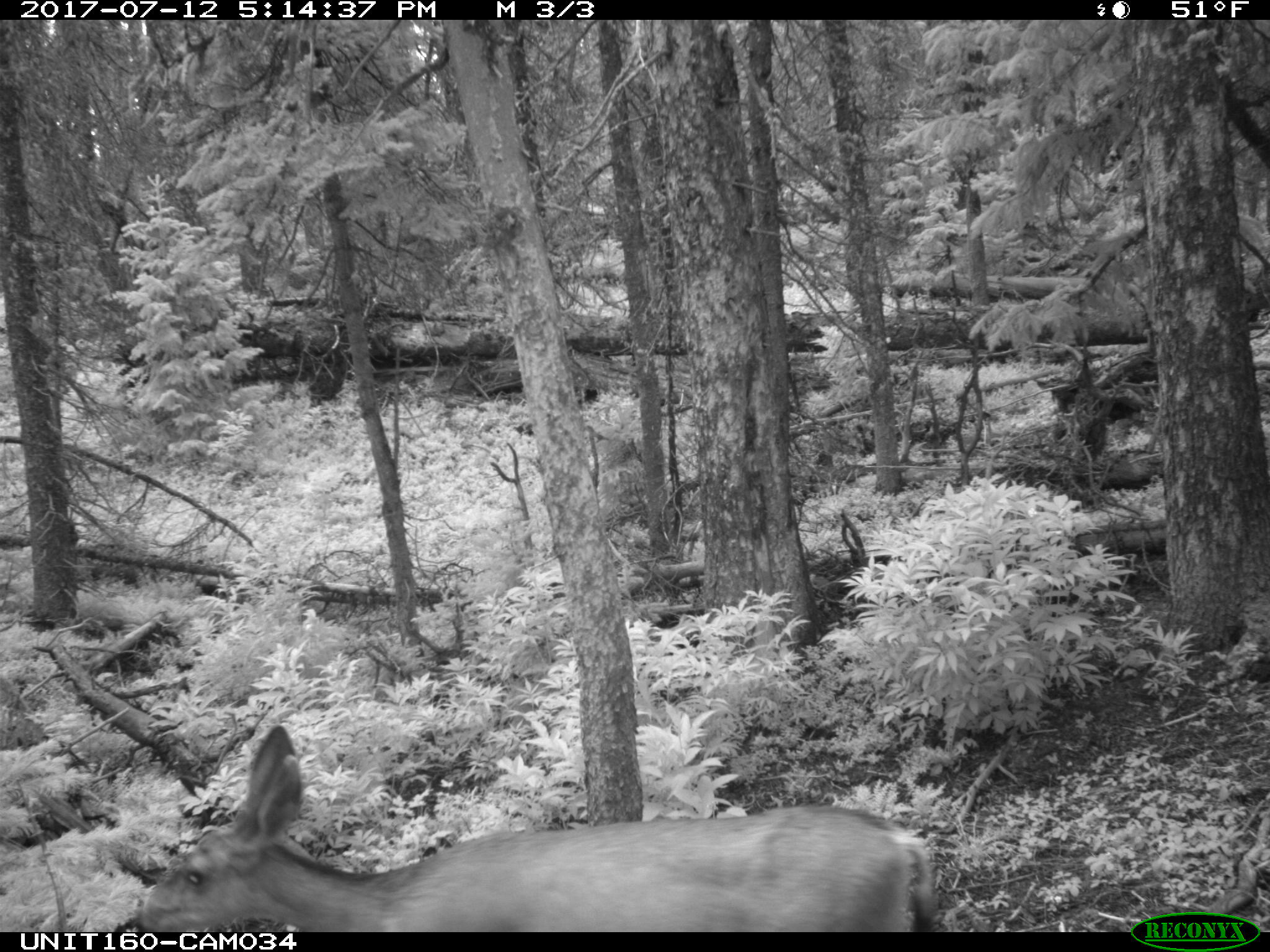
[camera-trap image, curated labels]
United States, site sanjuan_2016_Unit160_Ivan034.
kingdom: Animalia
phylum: Chordata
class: Mammalia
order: Artiodactyla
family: Cervidae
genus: Odocoileus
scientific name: Odocoileus hemionus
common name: mule deer